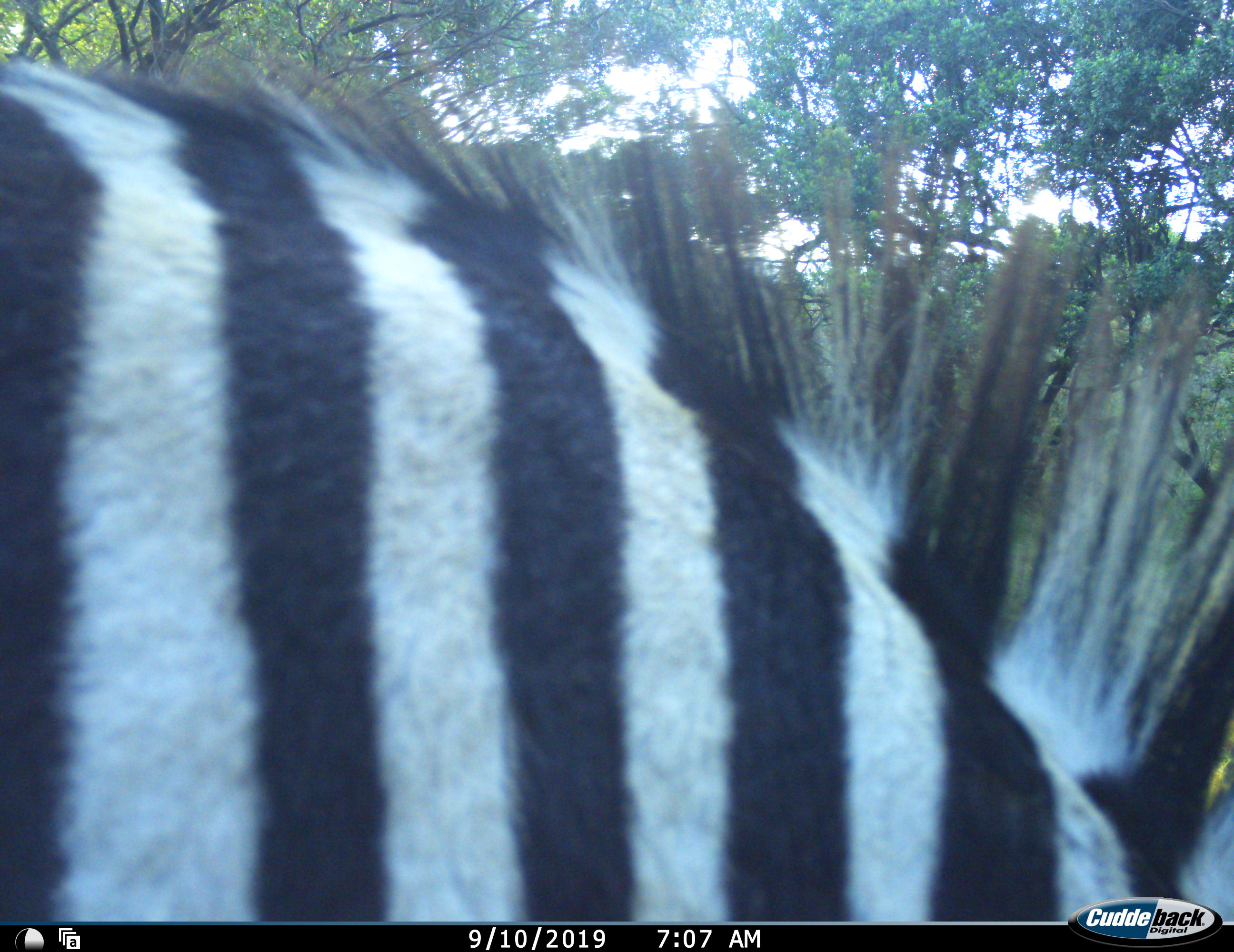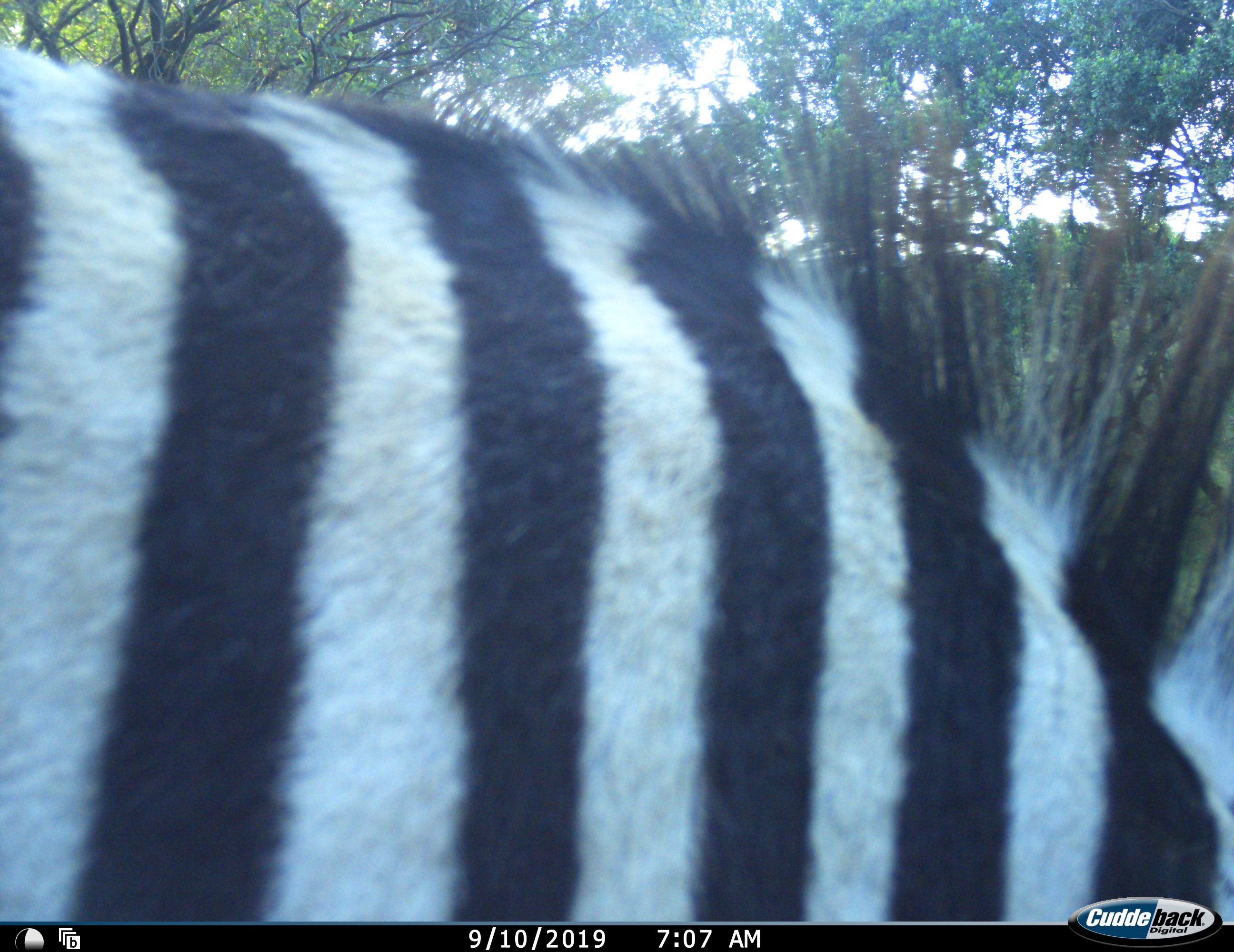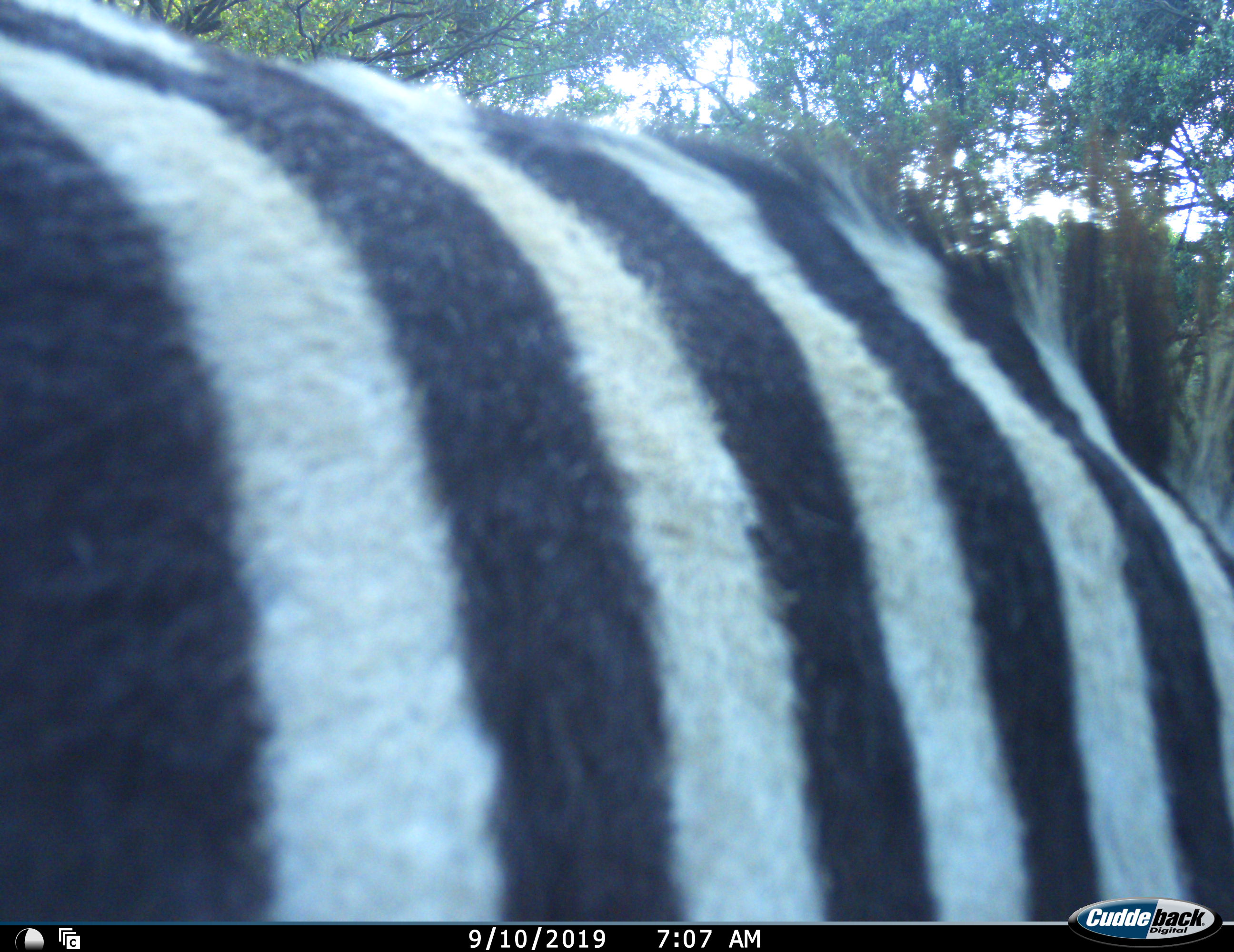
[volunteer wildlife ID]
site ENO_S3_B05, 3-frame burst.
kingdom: Animalia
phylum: Chordata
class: Mammalia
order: Perissodactyla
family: Equidae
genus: Equus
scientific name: Equus quagga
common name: plains zebra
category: zebraplains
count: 1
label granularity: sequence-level